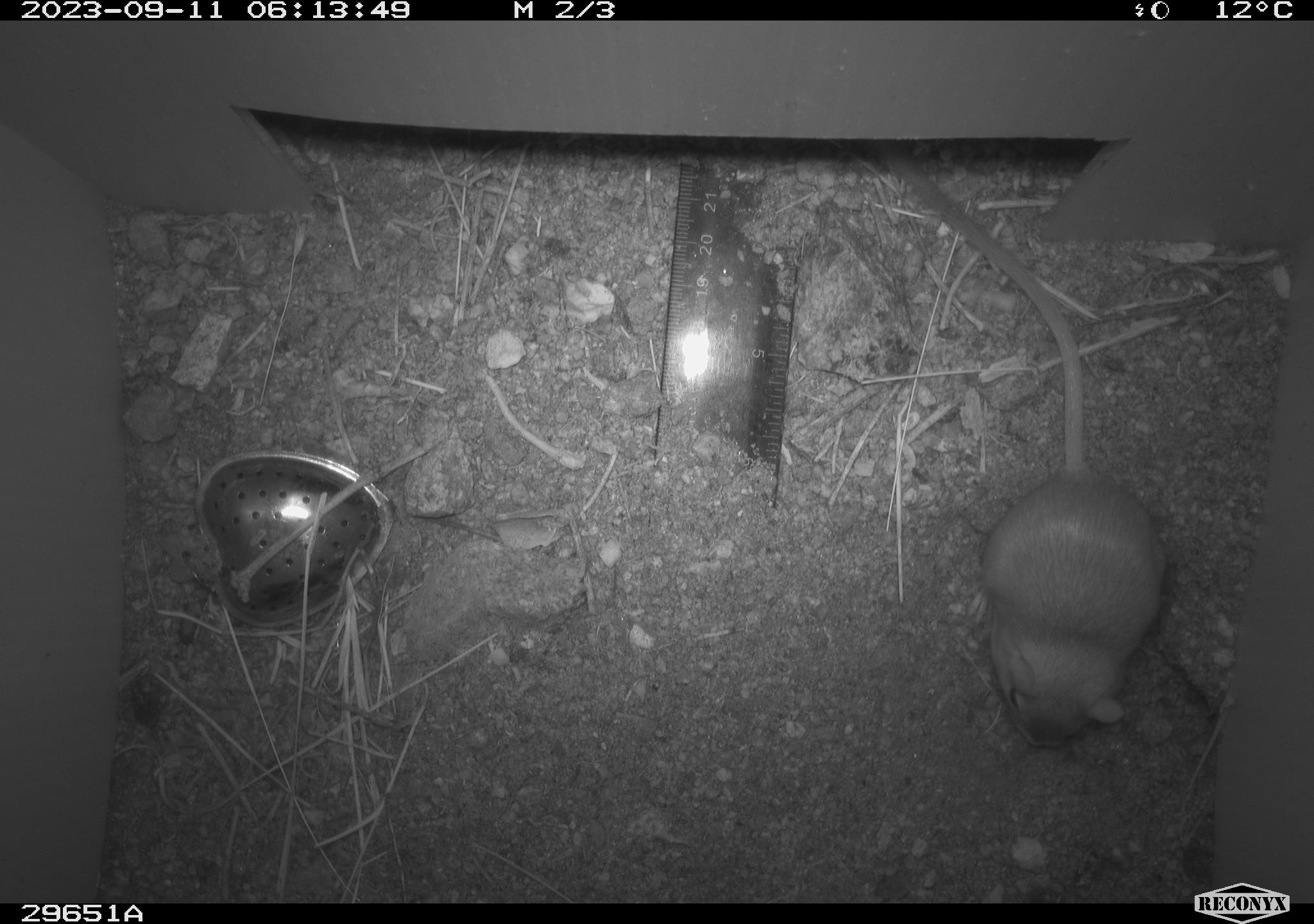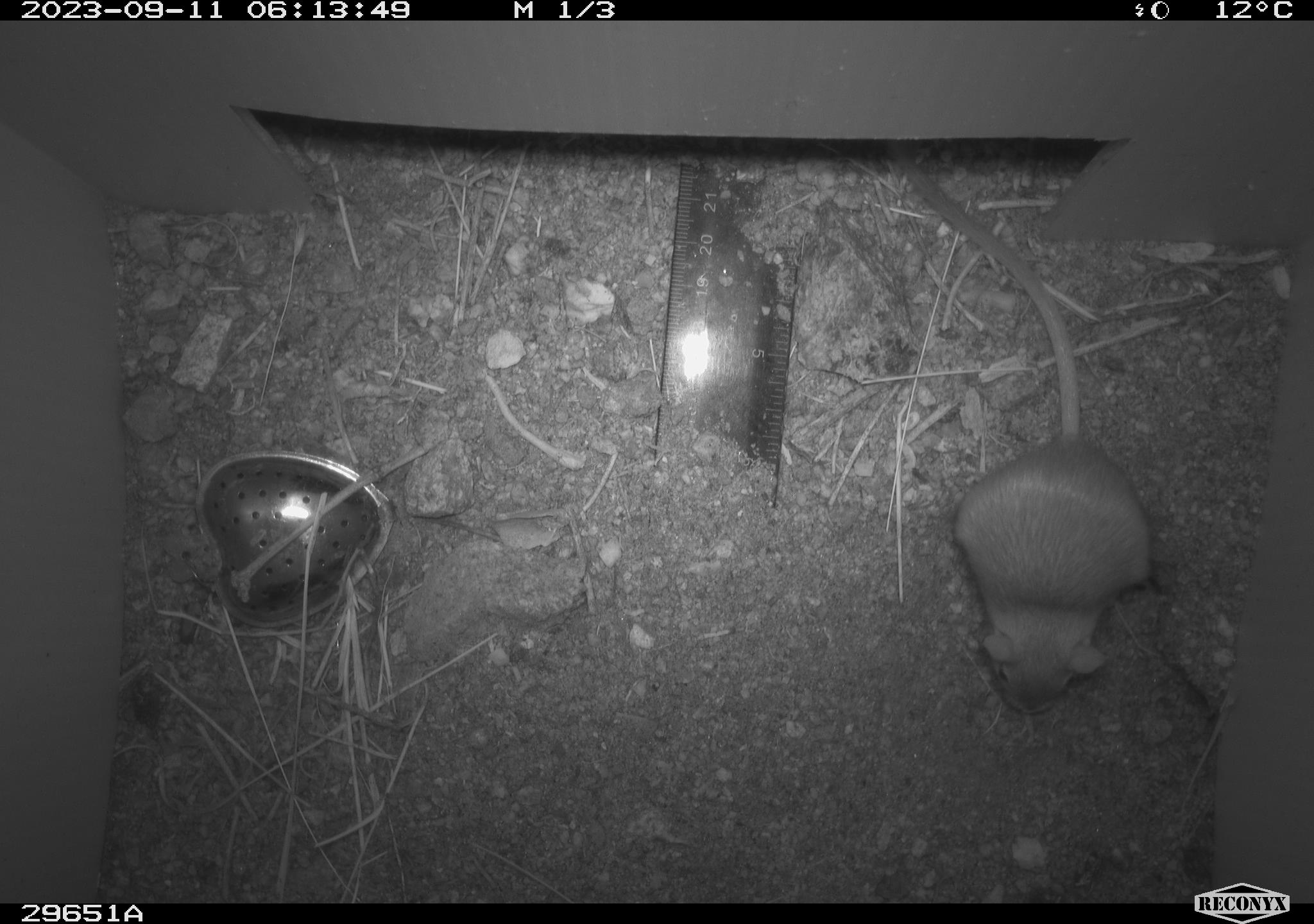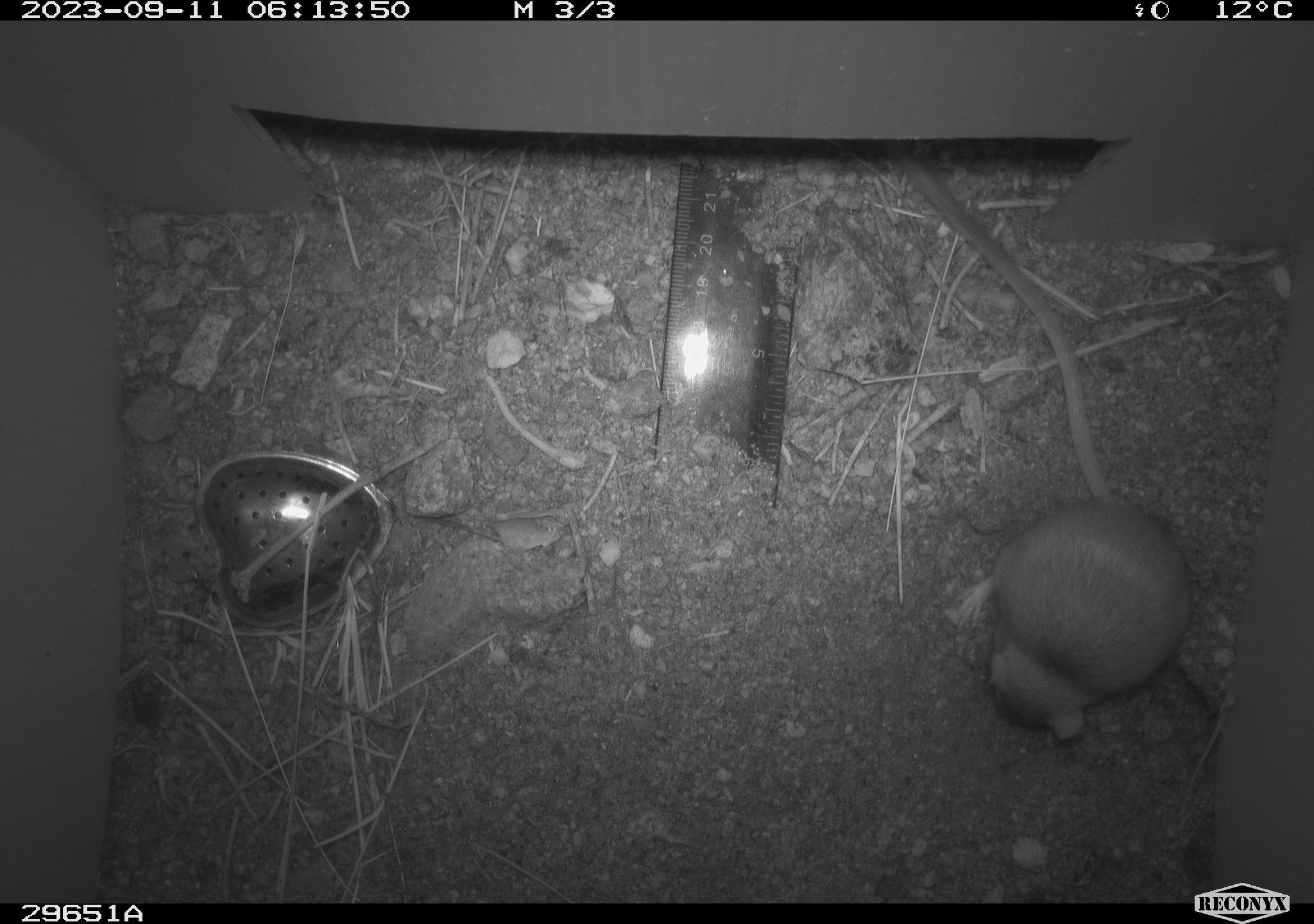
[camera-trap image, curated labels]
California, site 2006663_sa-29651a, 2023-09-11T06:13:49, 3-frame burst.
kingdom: Animalia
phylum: Chordata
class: Mammalia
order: Rodentia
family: Heteromyidae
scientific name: Heteromyidae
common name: kangaroo rats and pocket mice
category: heteromyidae family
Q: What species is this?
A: Heteromyidae family (kangaroo rats and pocket mice) (Heteromyidae).